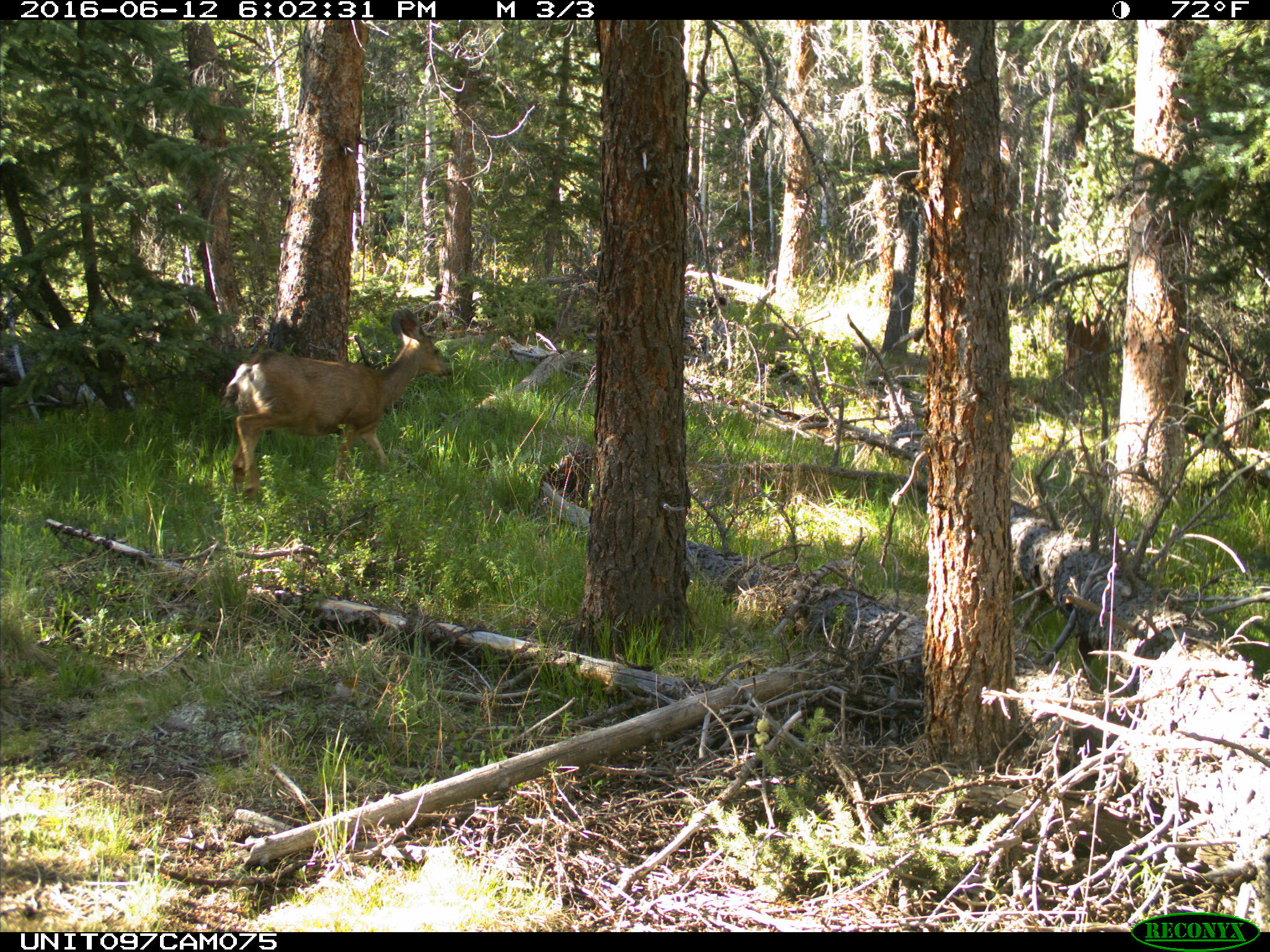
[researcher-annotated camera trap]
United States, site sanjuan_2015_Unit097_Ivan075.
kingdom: Animalia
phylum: Chordata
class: Mammalia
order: Artiodactyla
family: Cervidae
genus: Odocoileus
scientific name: Odocoileus hemionus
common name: mule deer